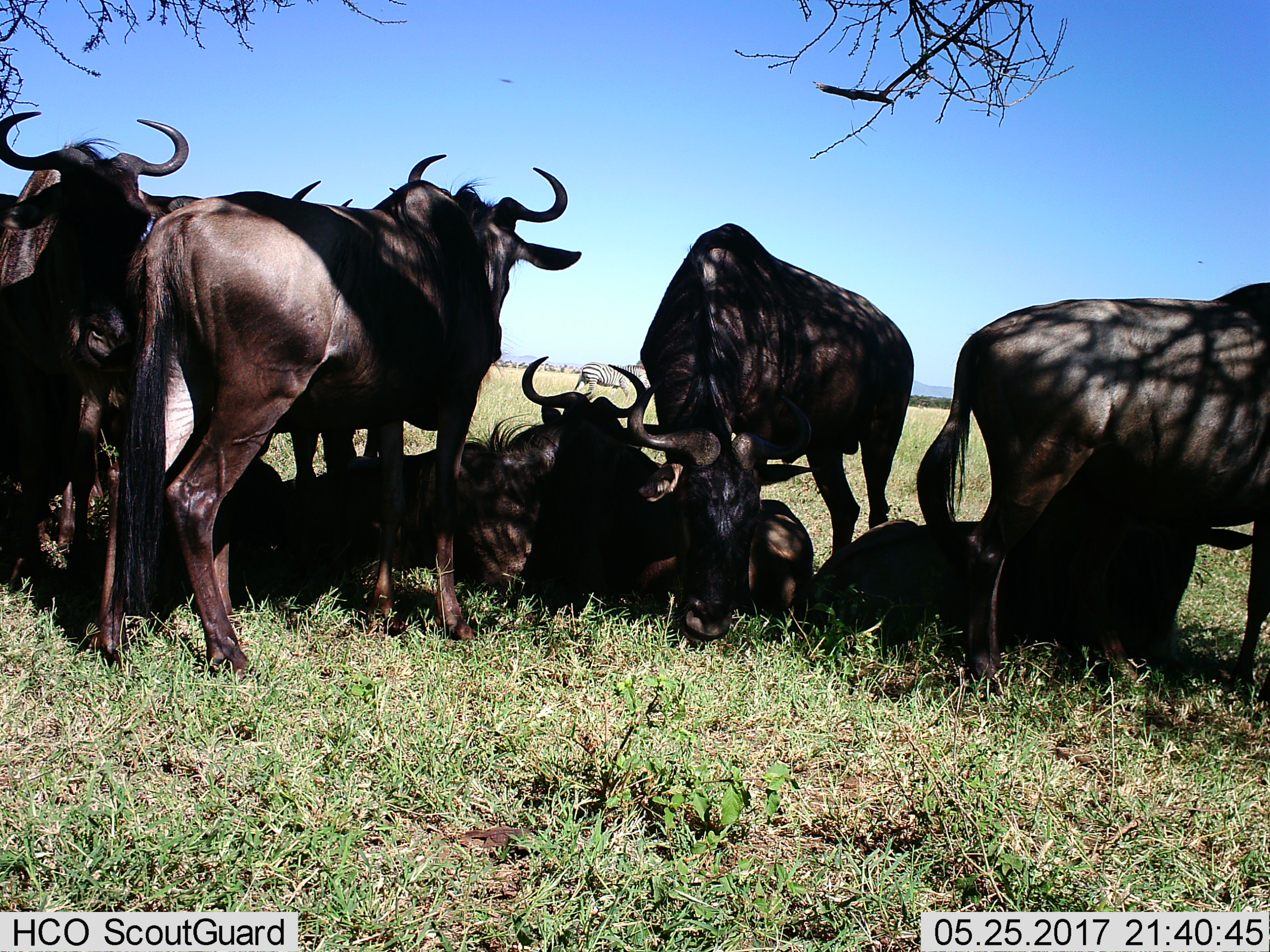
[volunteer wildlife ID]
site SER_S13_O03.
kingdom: Animalia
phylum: Chordata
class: Mammalia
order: Artiodactyla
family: Bovidae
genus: Connochaetes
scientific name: Connochaetes taurinus taurinus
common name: blue wildebeest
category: wildebeestblue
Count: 10.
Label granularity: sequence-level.